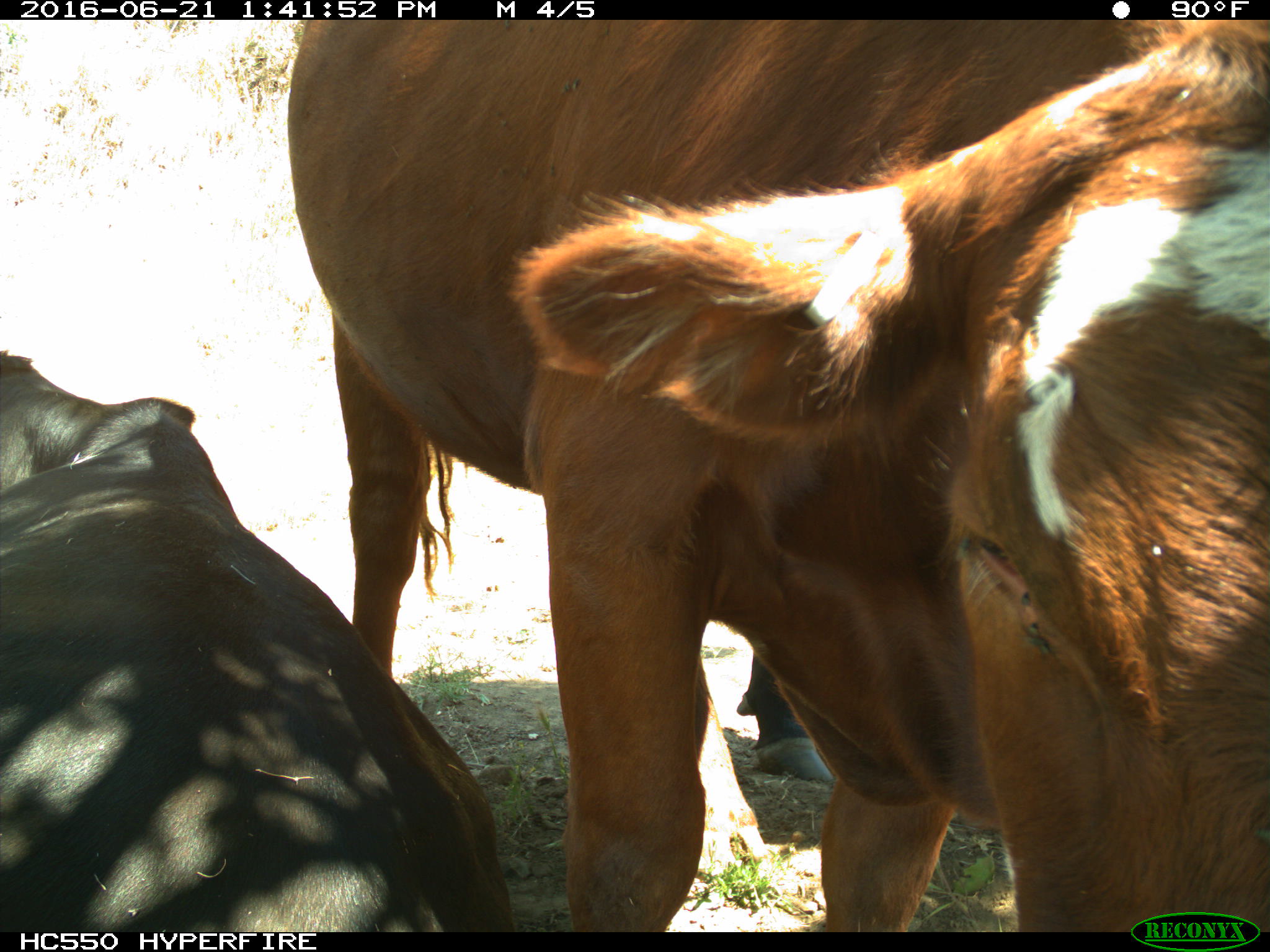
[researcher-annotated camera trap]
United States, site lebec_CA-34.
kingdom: Animalia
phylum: Chordata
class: Mammalia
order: Artiodactyla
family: Bovidae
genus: Bos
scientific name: Bos taurus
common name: domestic cow